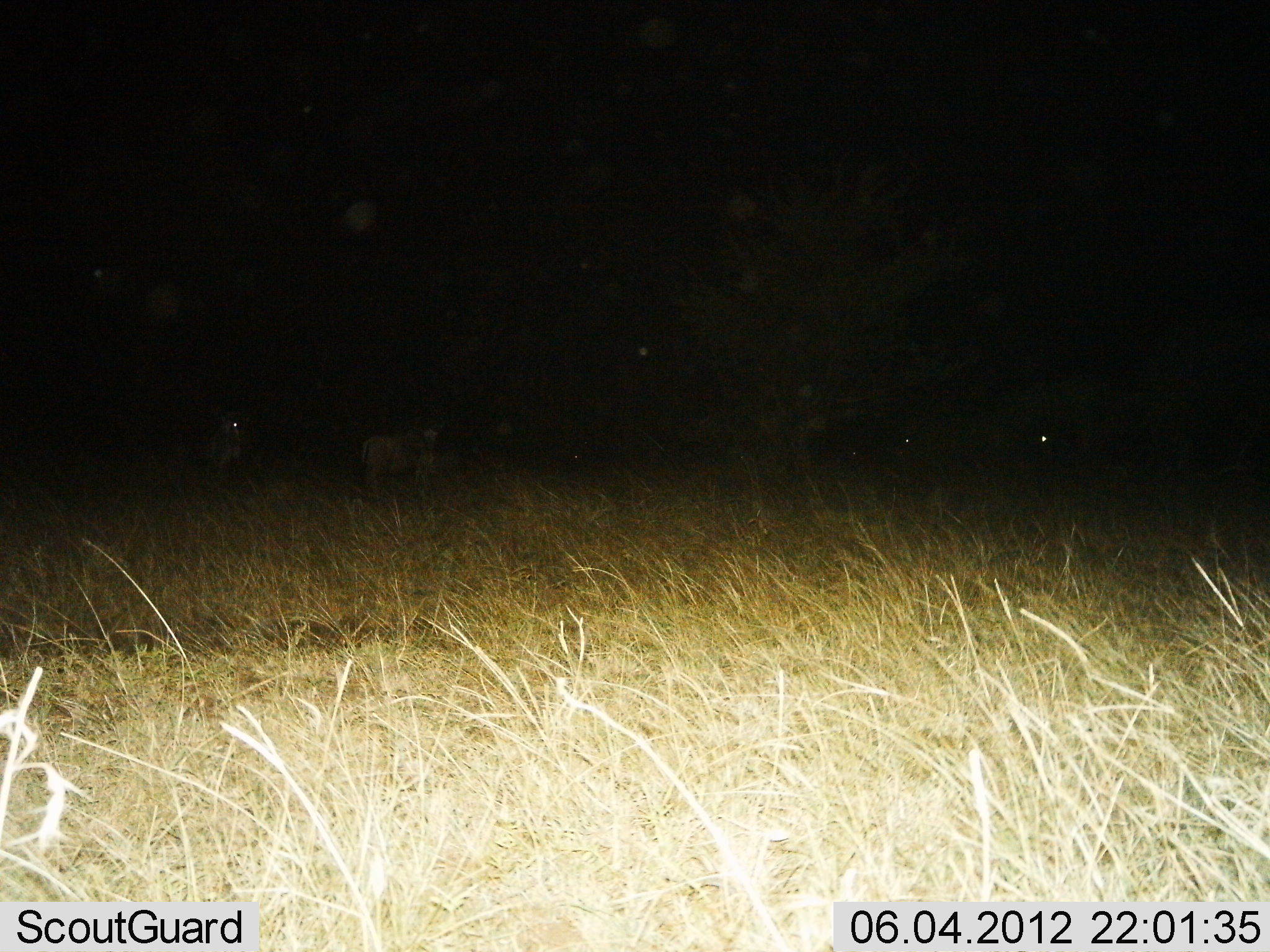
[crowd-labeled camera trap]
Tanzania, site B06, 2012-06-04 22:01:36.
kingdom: Animalia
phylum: Chordata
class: Mammalia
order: Artiodactyla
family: Bovidae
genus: Connochaetes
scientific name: Connochaetes taurinus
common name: blue wildebeest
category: wildebeest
Wildebeest (blue wildebeest) (Connochaetes taurinus), count 4. Behavior (volunteer vote fractions): standing 100%, resting 14%, moving 0%, interacting 0%. Young present (vote fraction): 0%. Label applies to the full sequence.